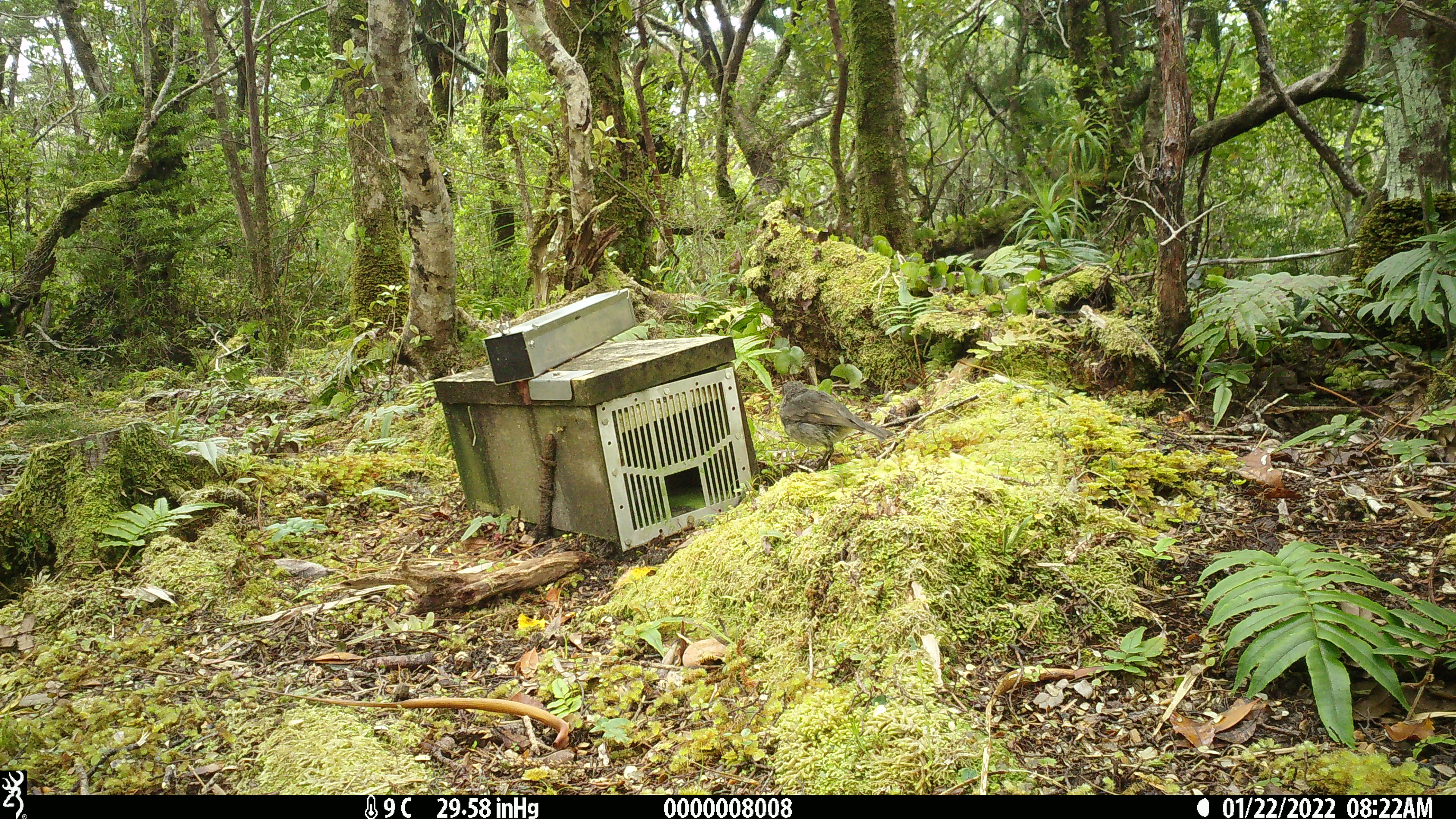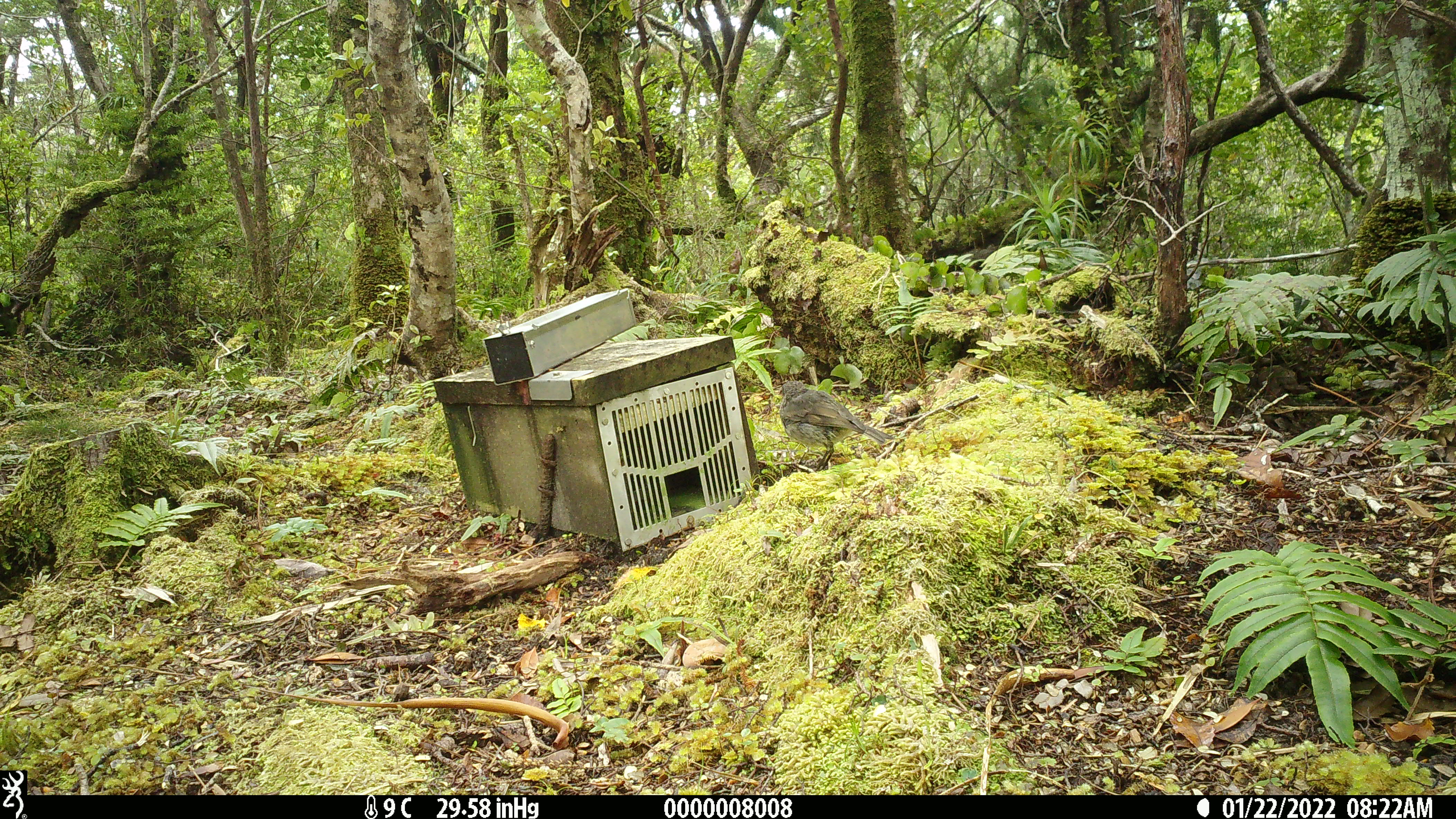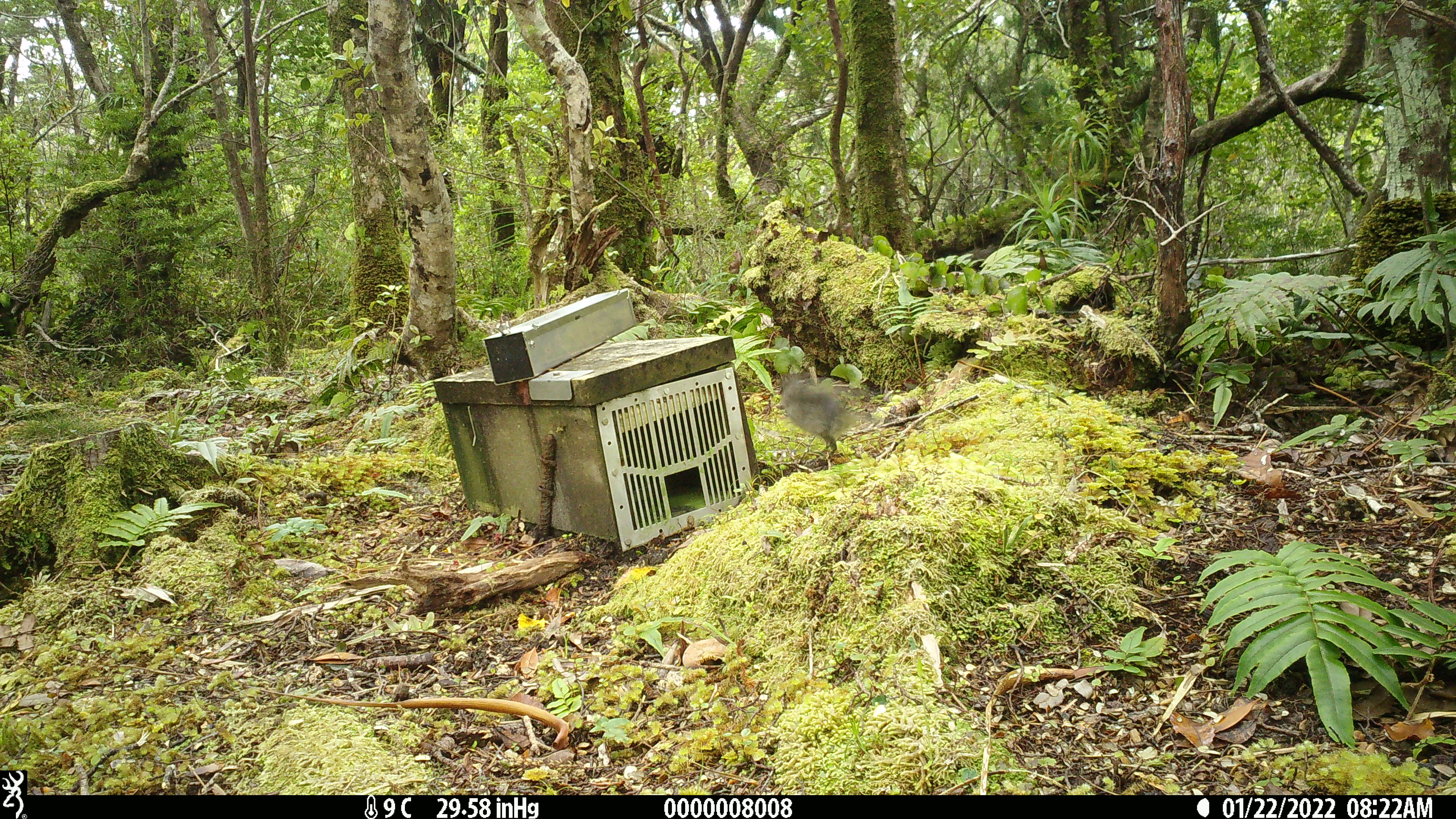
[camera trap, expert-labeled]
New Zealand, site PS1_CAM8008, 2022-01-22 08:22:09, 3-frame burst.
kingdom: Animalia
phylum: Chordata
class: Aves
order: Passeriformes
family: Petroicidae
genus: Petroica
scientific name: Petroica australis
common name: new zealand robin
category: robin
Robin (new zealand robin) (Petroica australis).